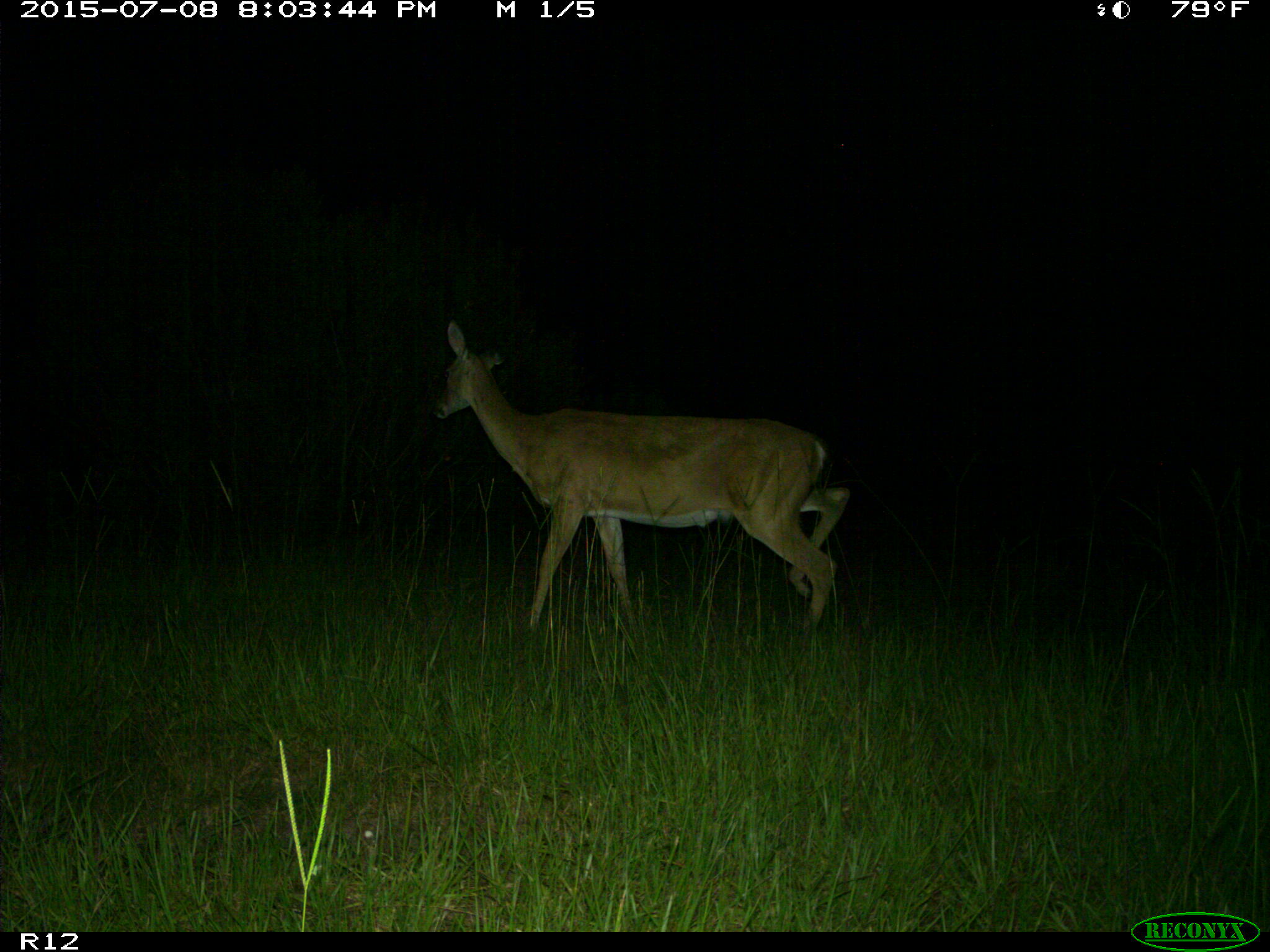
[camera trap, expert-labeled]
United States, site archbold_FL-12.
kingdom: Animalia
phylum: Chordata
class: Mammalia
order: Artiodactyla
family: Cervidae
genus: Odocoileus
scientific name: Odocoileus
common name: deer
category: unidentified deer